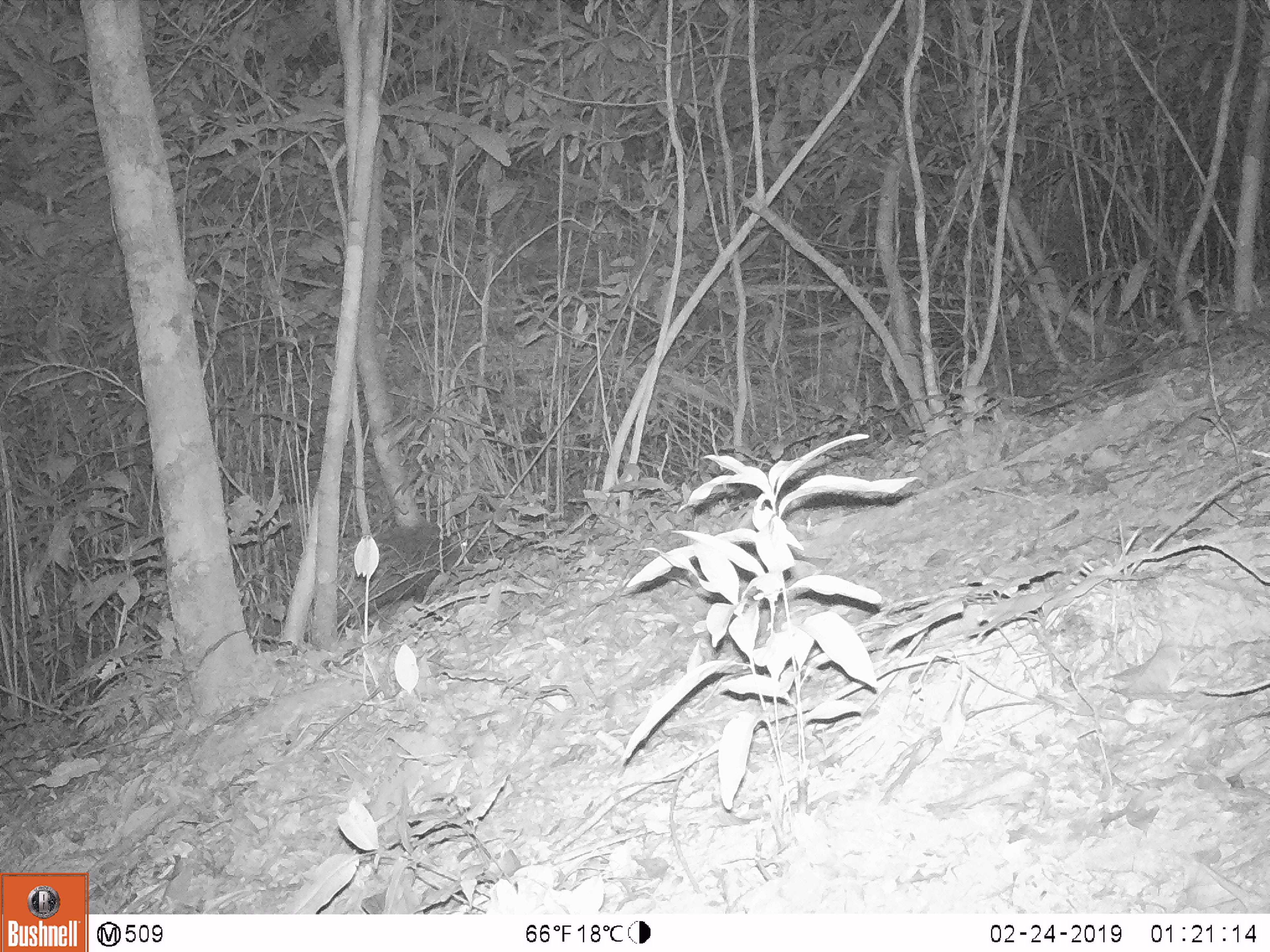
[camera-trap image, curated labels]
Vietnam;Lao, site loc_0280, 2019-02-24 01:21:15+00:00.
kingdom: Animalia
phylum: Chordata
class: Mammalia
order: Rodentia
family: Hystricidae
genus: Hystrix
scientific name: Hystrix brachyura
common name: malayan porcupine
Malayan porcupine (Hystrix brachyura). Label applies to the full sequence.